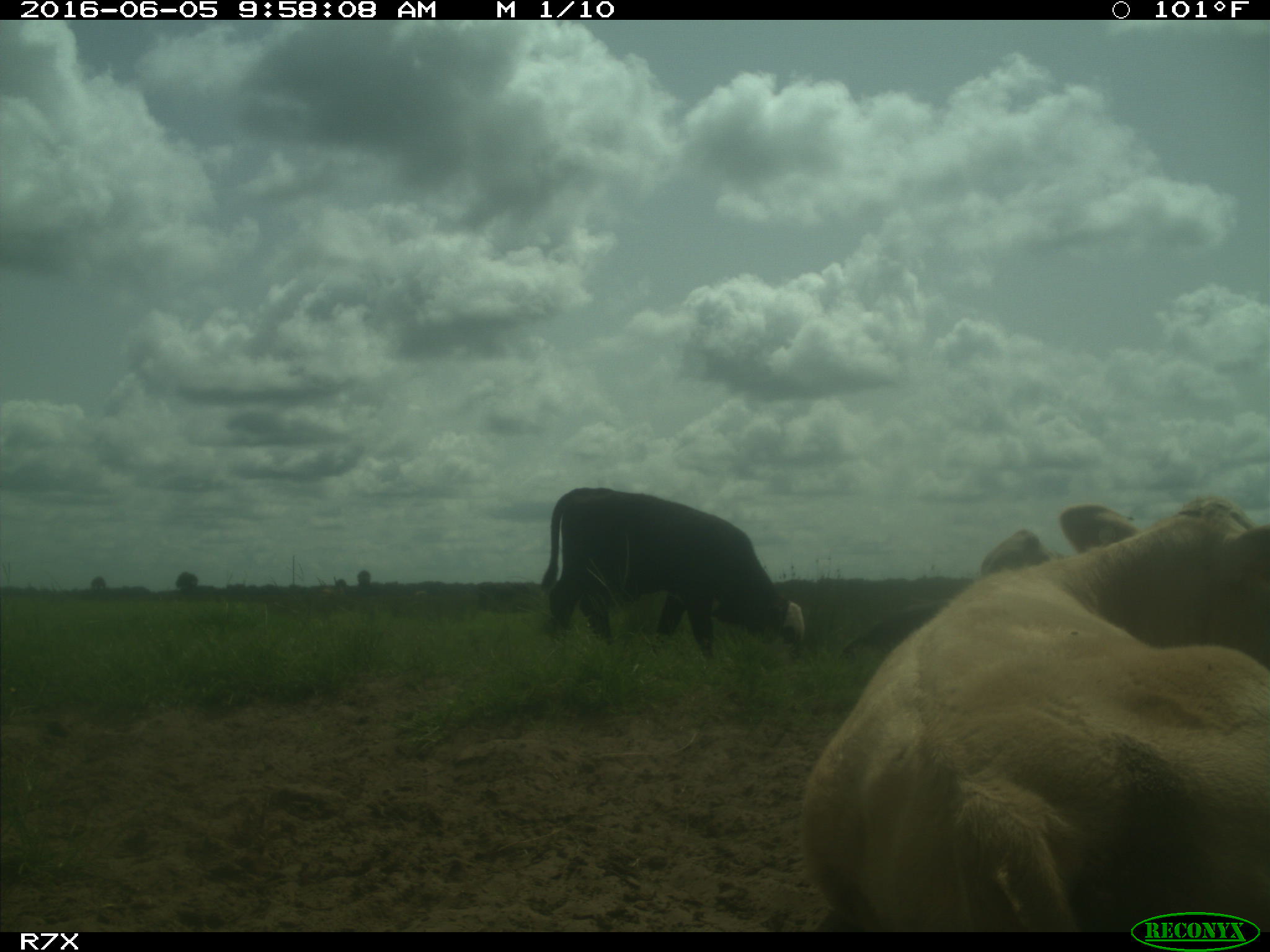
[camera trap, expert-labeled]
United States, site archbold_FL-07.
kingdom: Animalia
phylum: Chordata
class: Mammalia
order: Artiodactyla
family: Bovidae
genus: Bos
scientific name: Bos taurus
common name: domestic cow